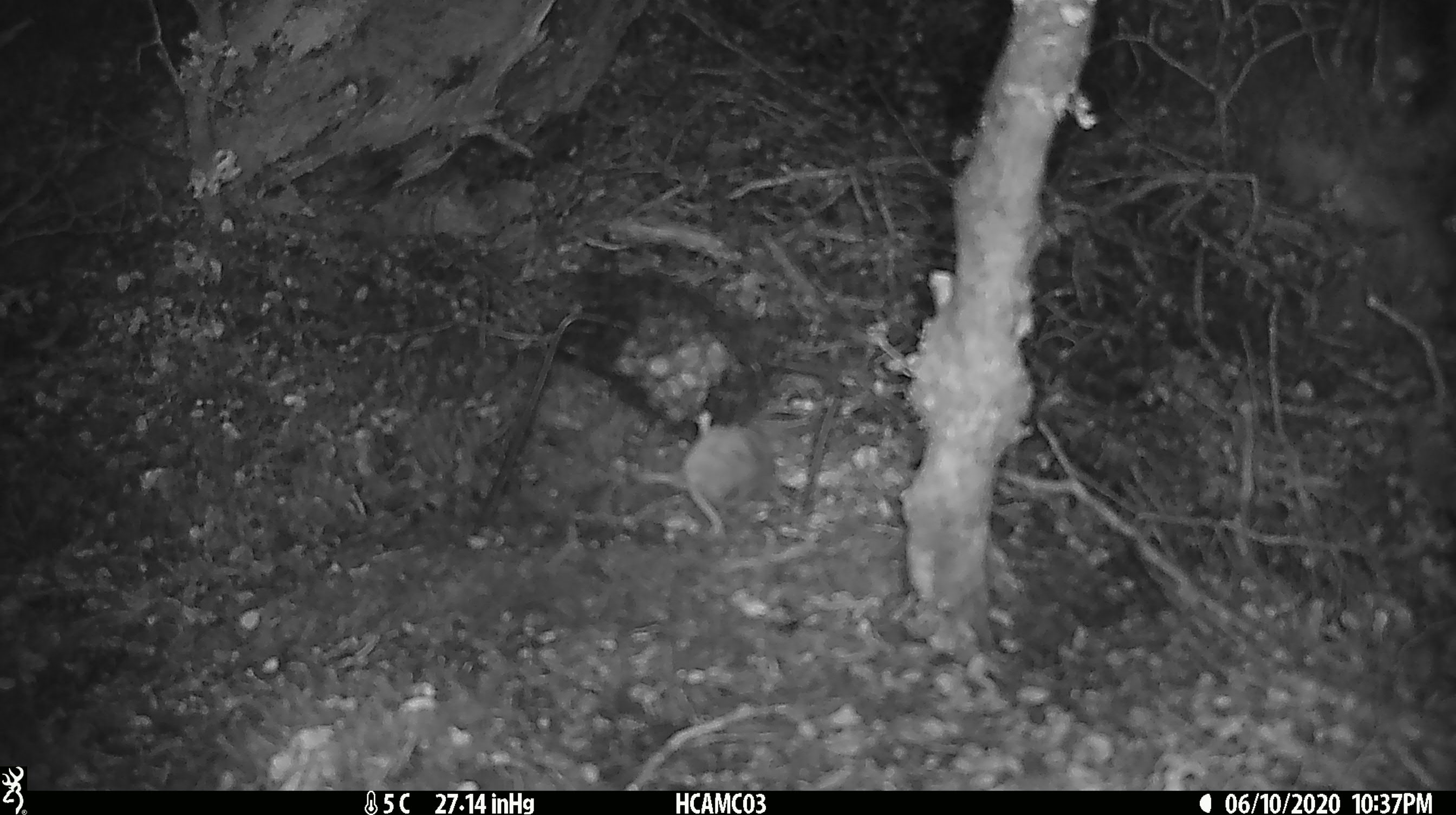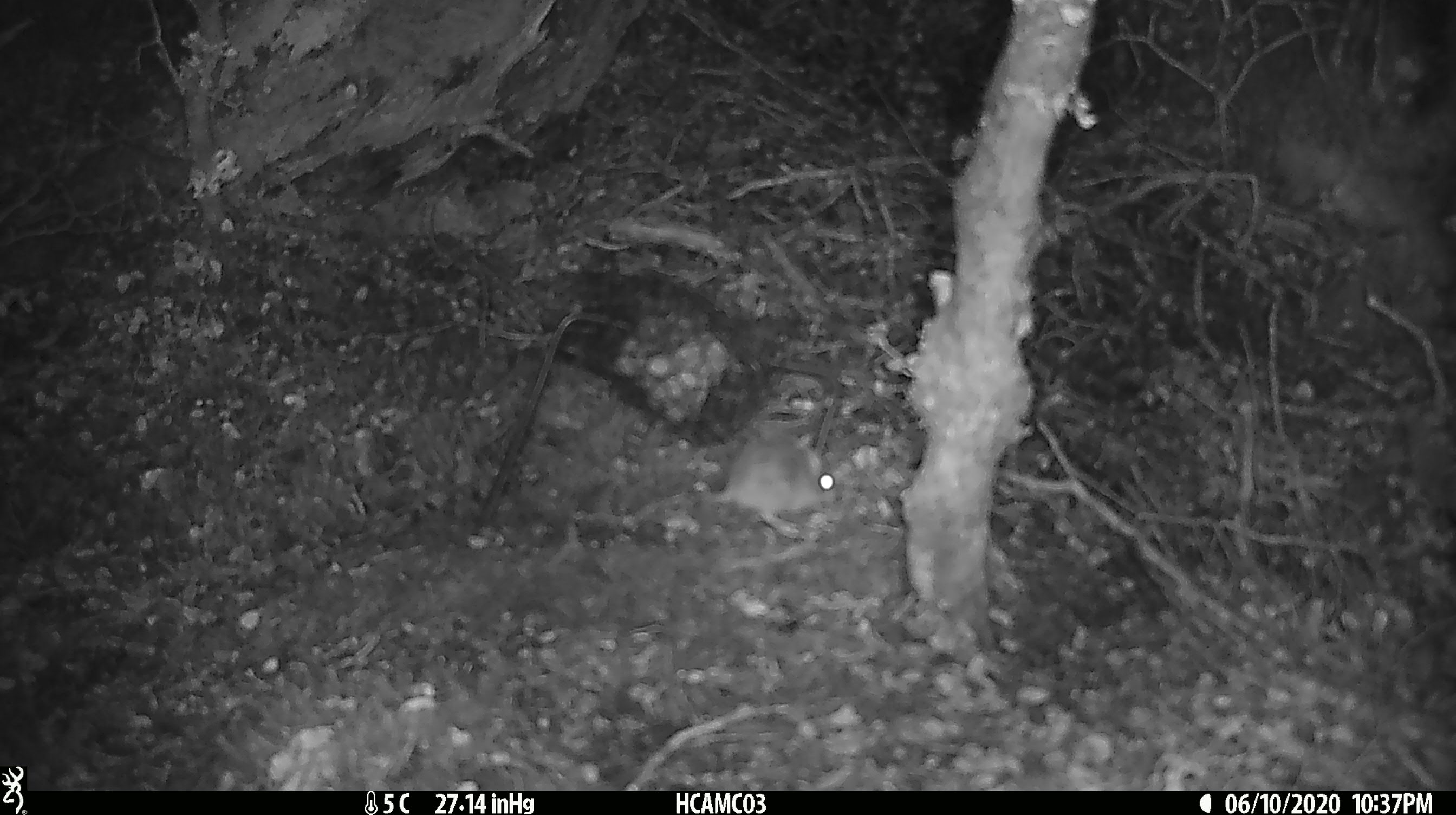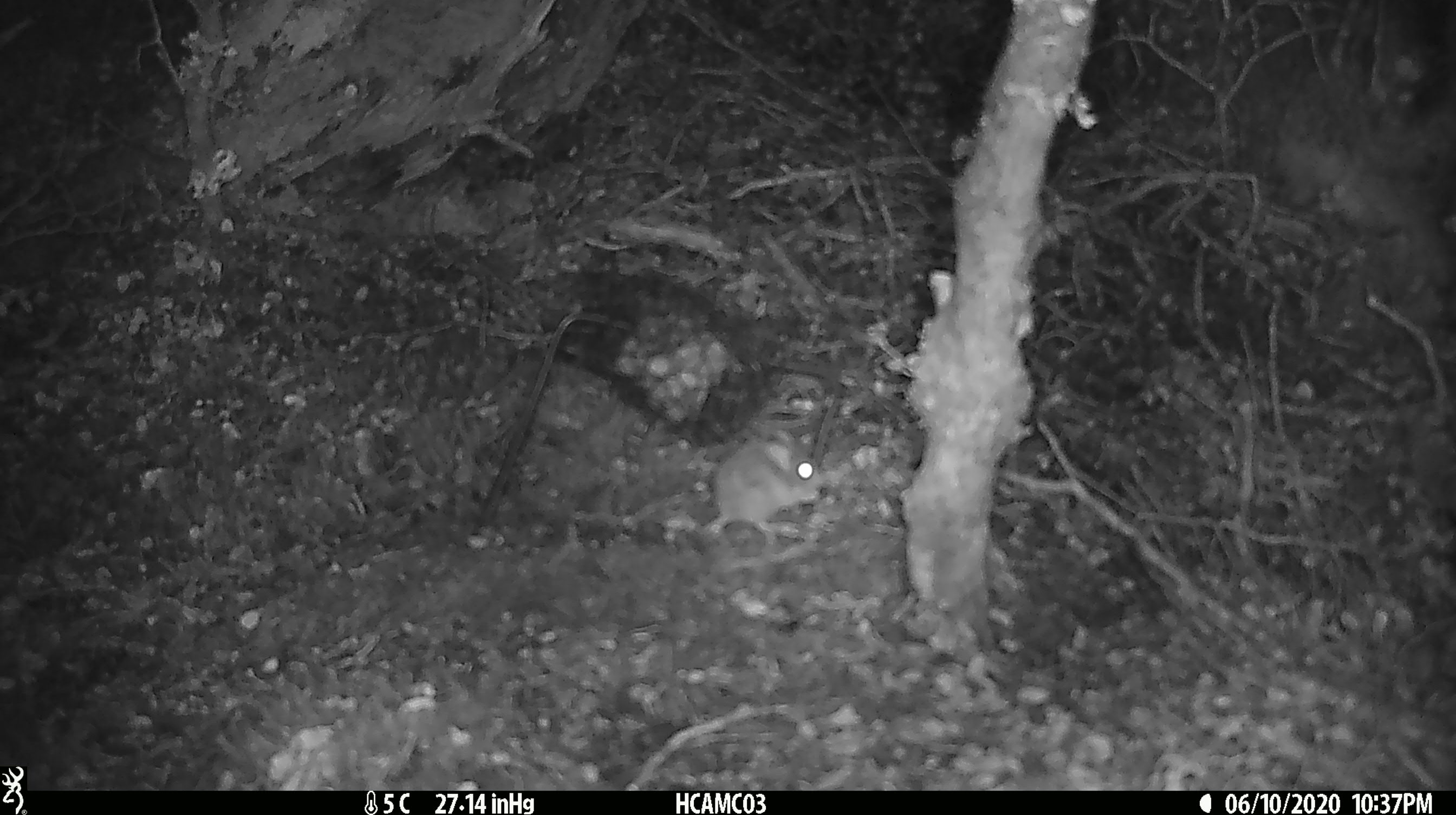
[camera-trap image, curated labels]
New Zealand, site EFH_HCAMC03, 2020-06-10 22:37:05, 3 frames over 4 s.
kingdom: Animalia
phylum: Chordata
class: Mammalia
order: Rodentia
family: Muridae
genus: Mus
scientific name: Mus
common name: mouse